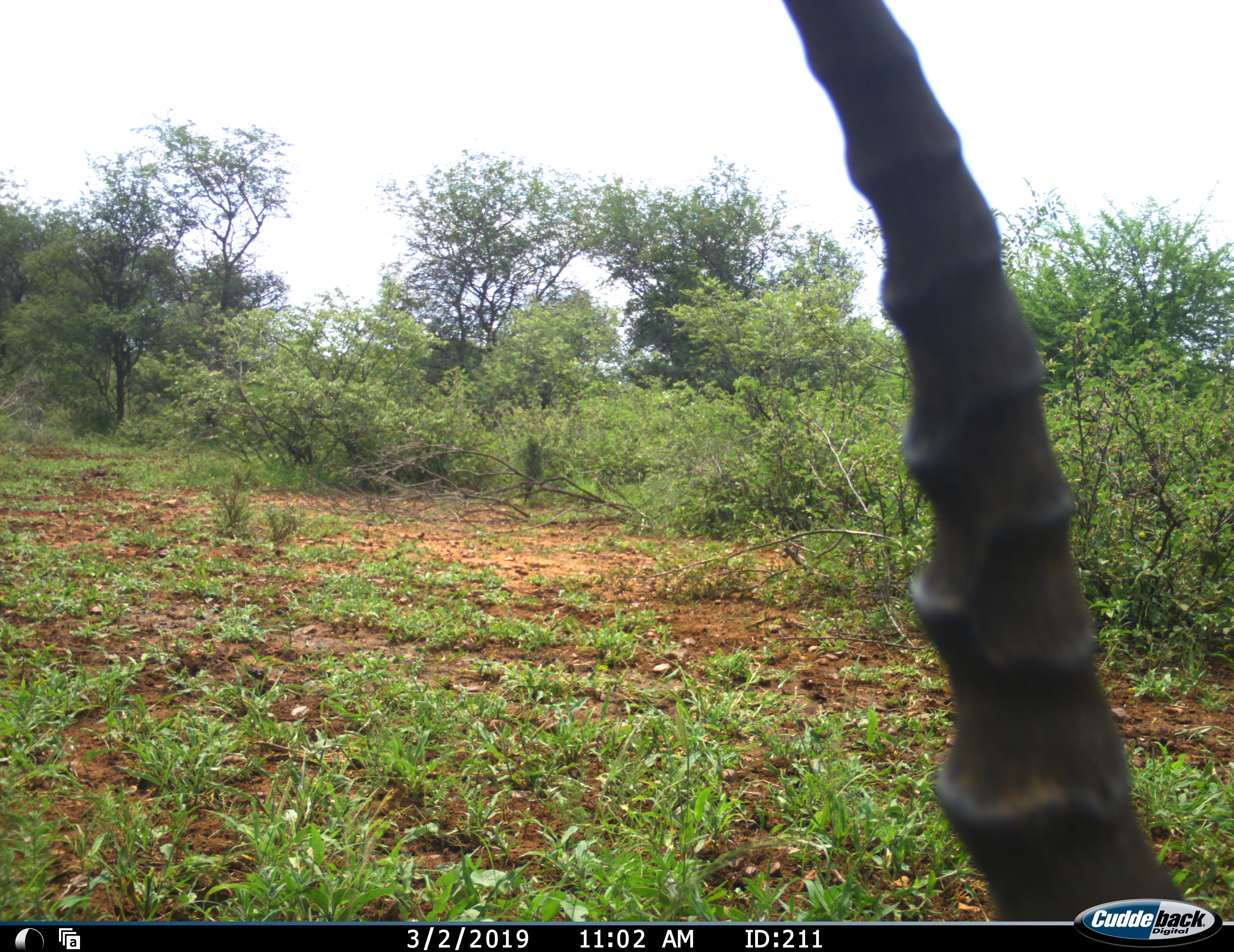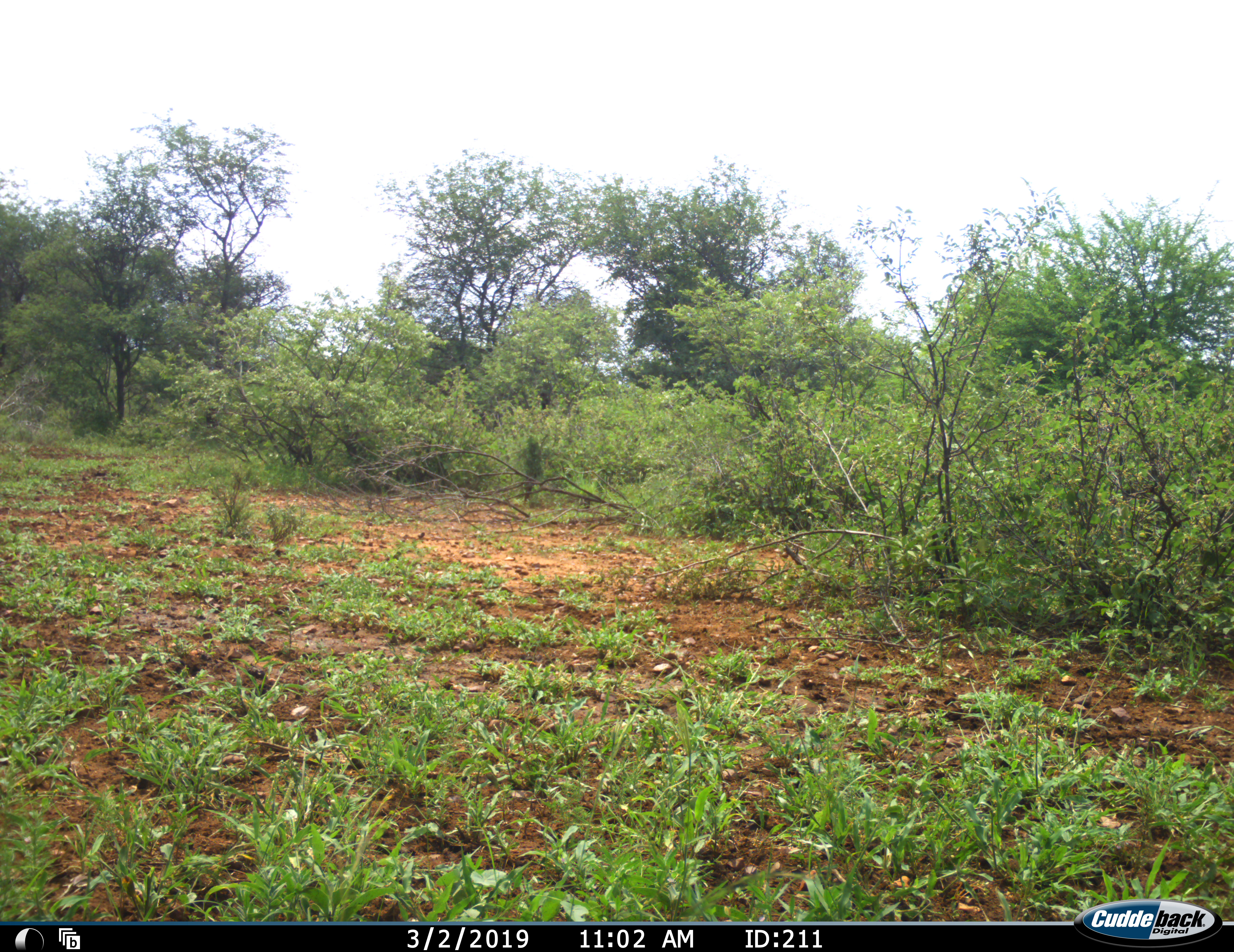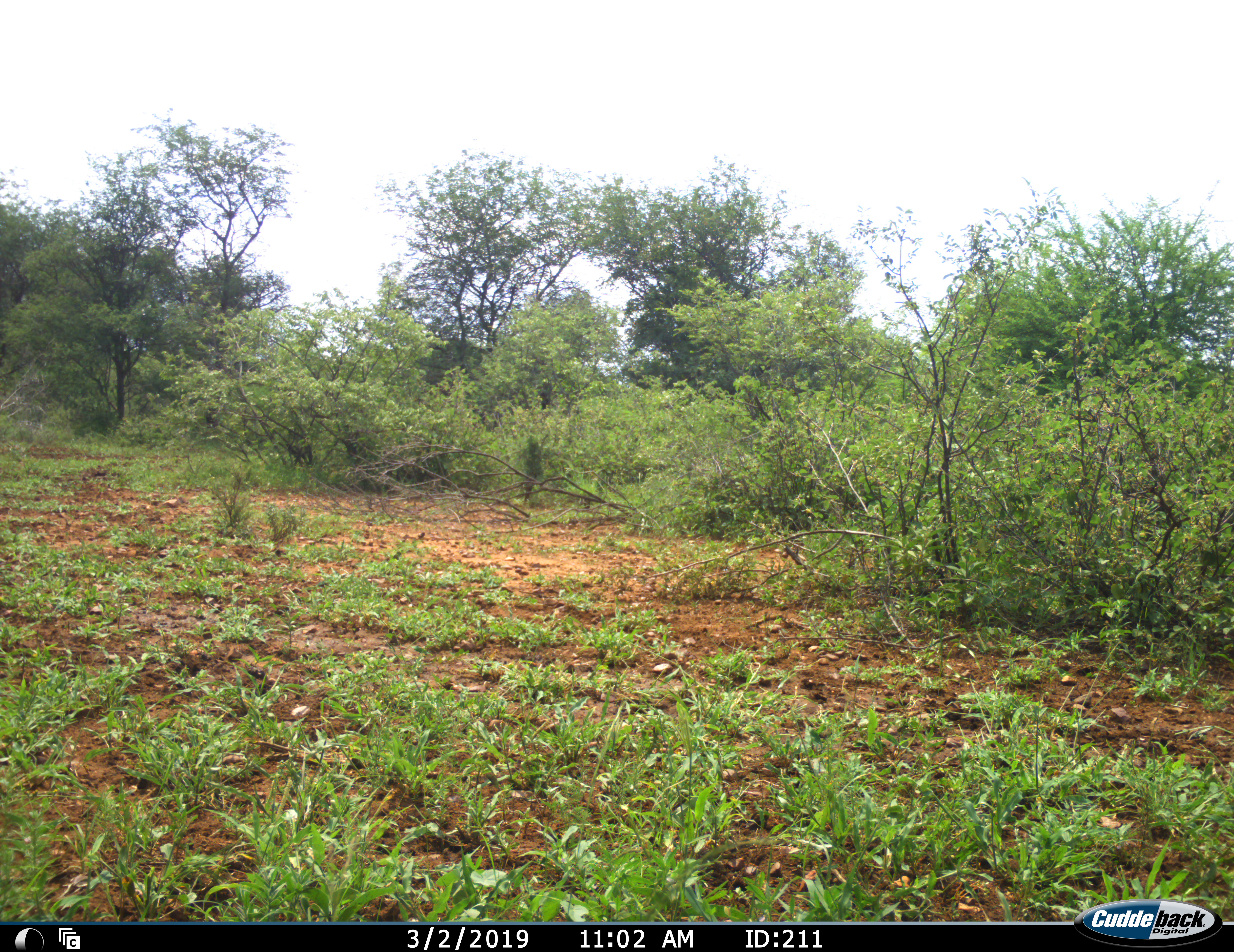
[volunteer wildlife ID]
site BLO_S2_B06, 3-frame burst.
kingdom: Animalia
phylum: Chordata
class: Mammalia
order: Artiodactyla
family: Bovidae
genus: Aepyceros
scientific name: Aepyceros melampus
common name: impala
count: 1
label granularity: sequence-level